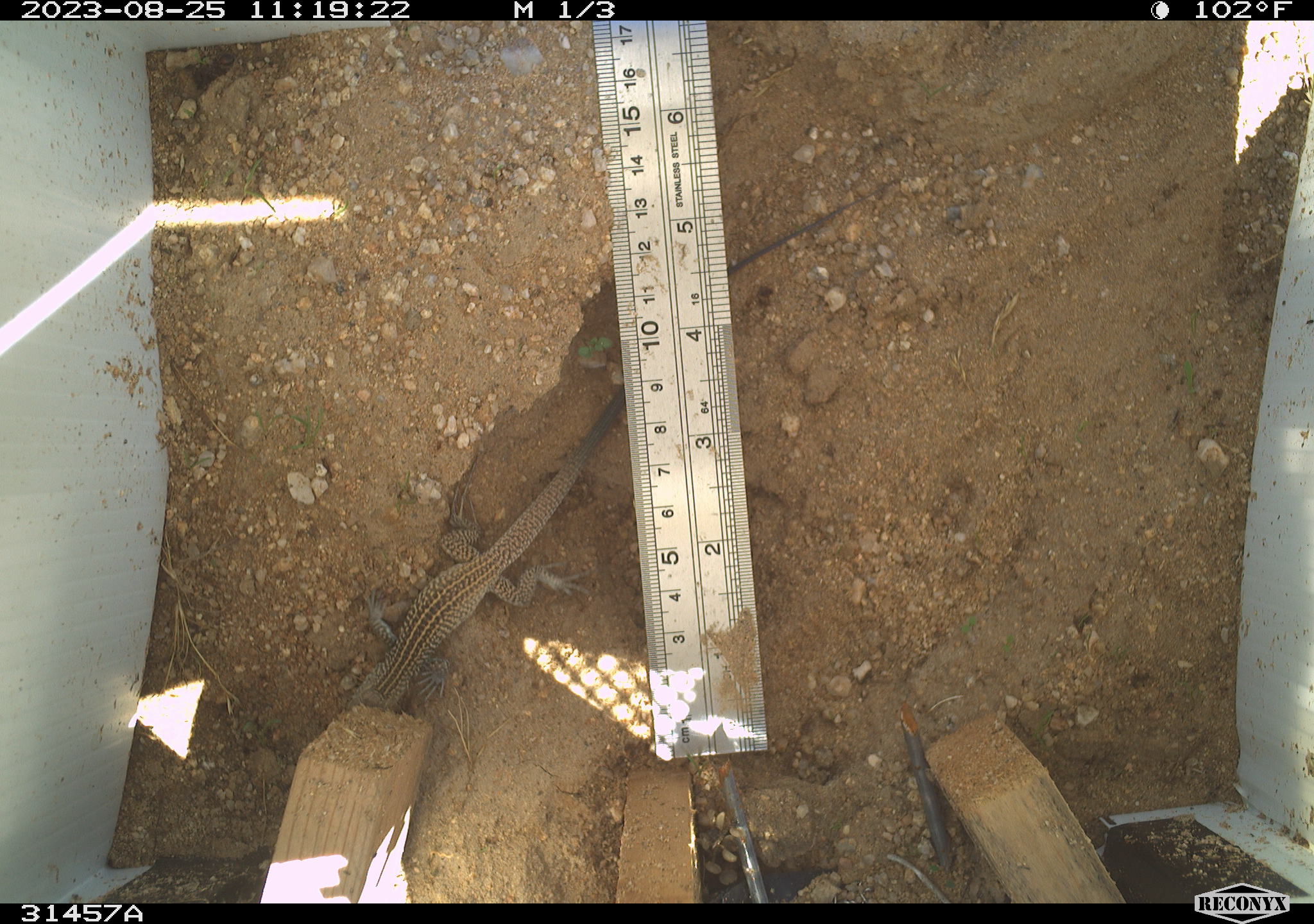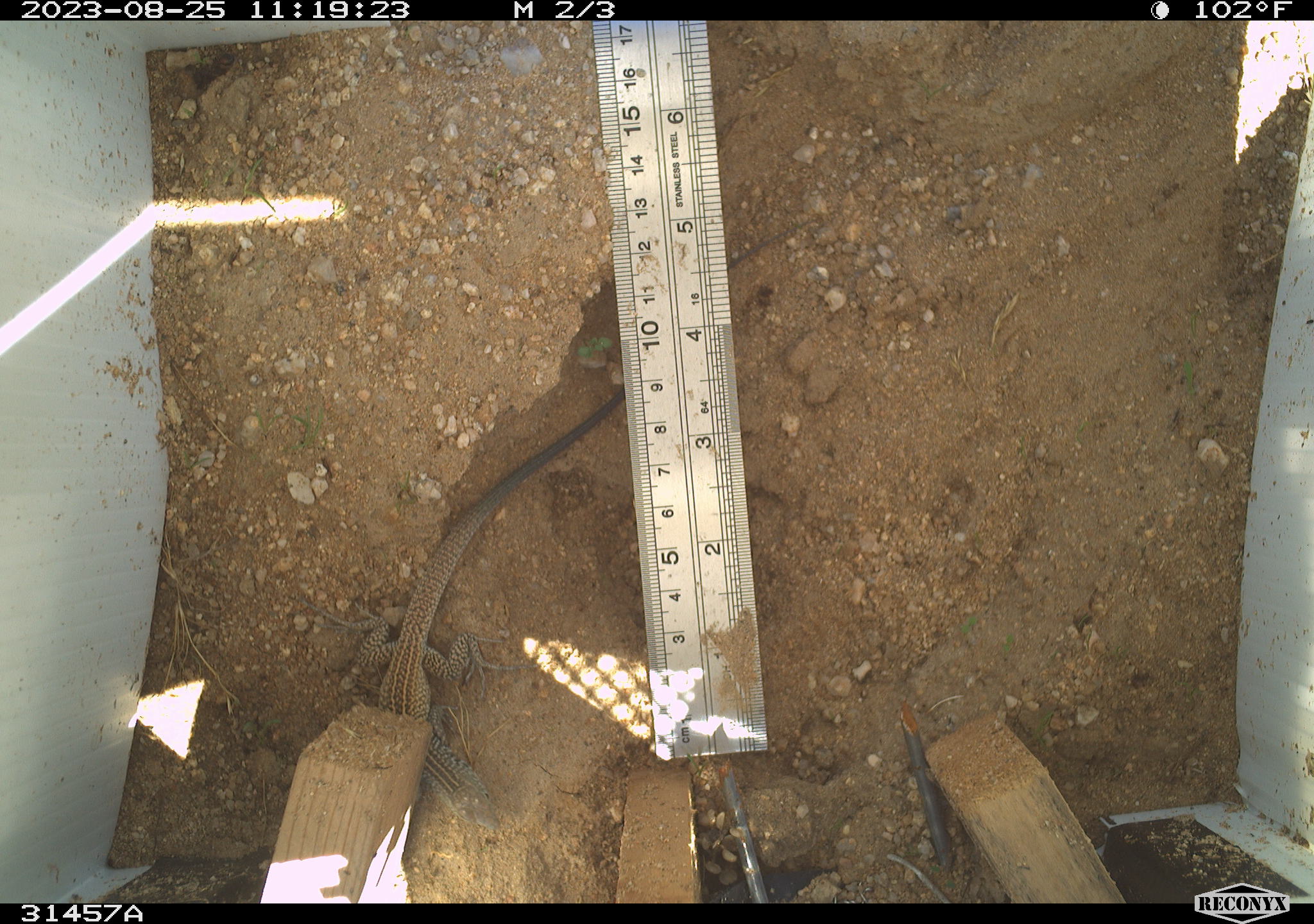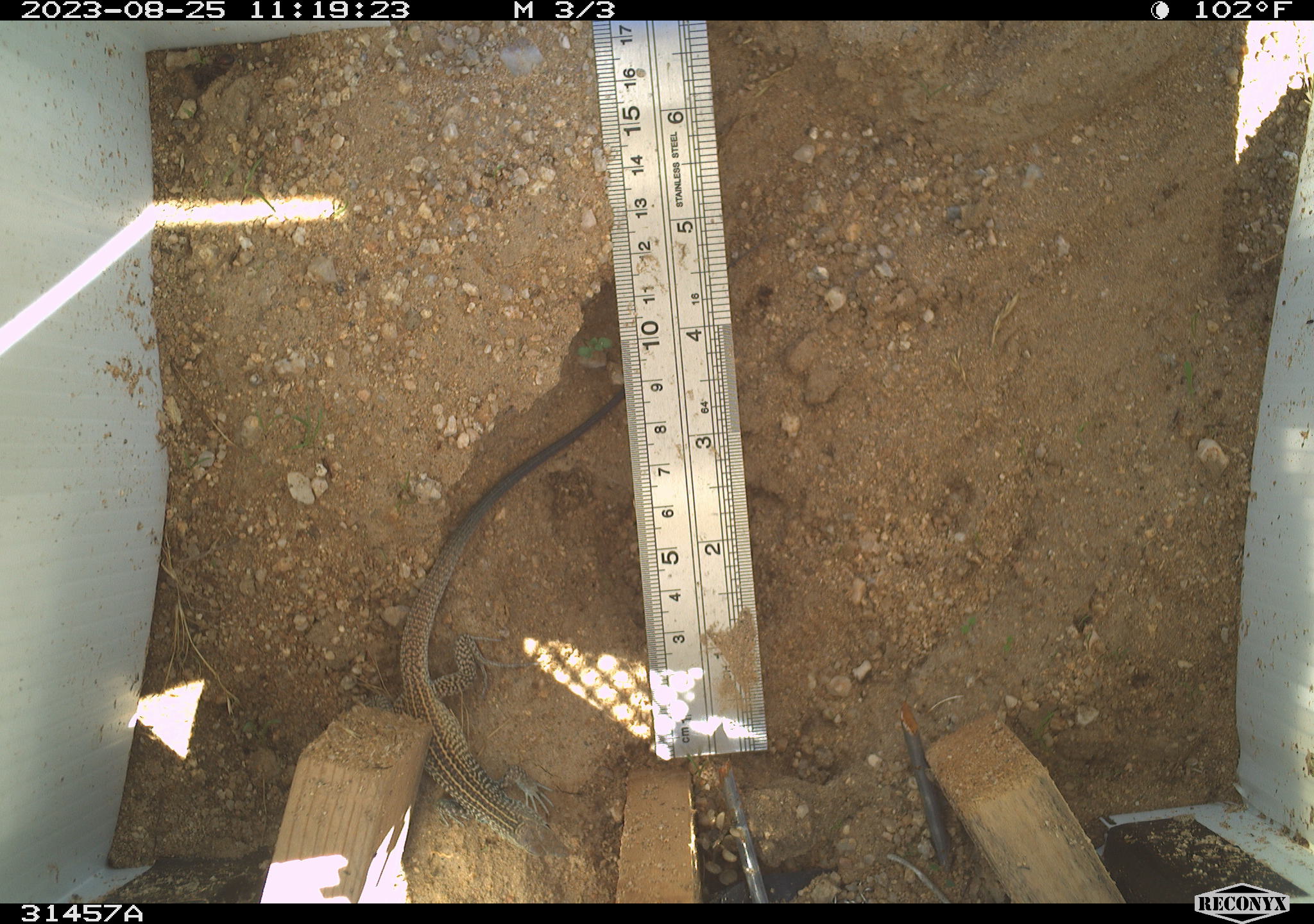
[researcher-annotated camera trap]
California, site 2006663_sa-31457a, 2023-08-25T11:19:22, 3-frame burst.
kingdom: Animalia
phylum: Chordata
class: Reptilia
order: Squamata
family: Teiidae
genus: Aspidoscelis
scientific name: Aspidoscelis tigris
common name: western whiptail